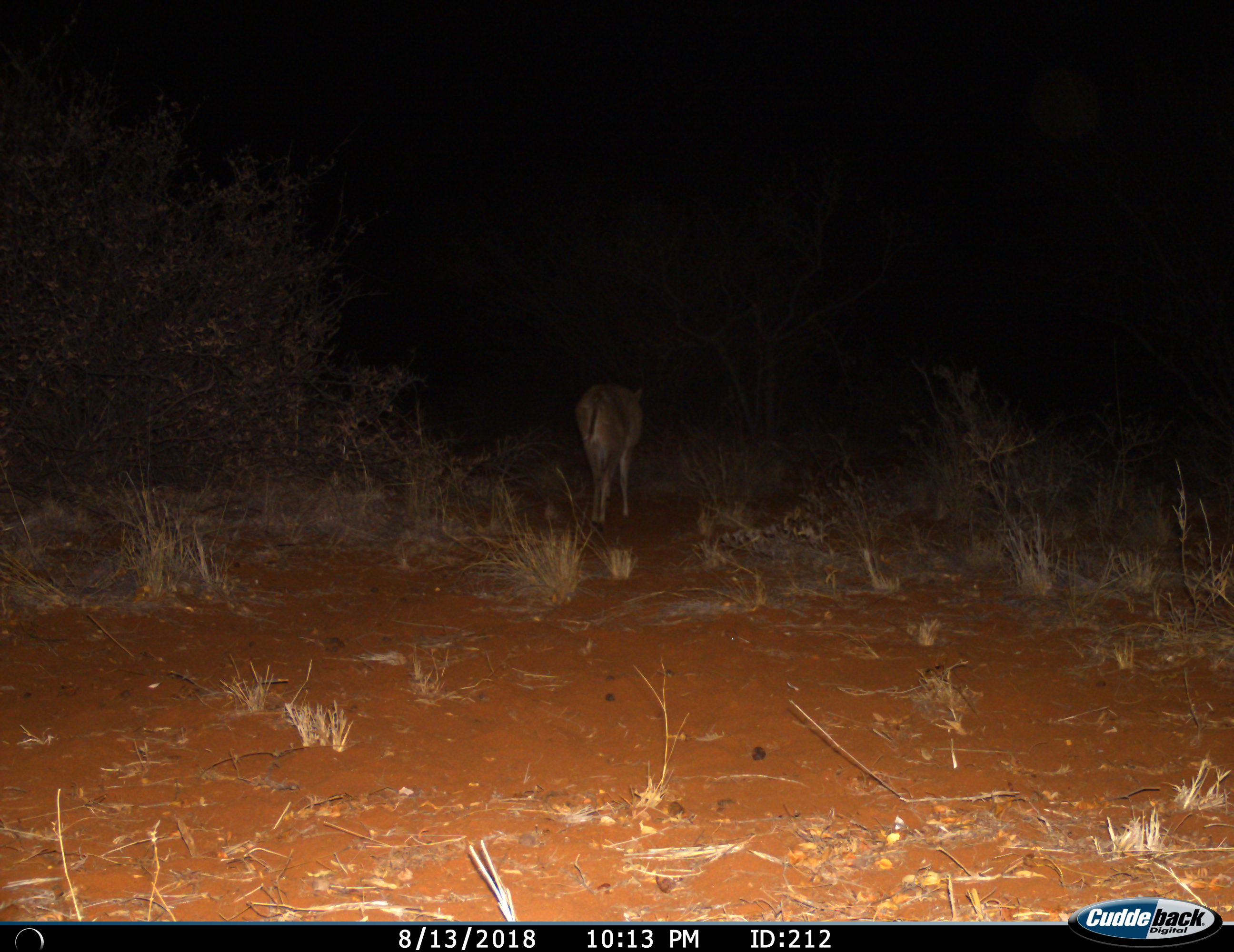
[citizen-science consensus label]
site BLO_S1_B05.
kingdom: Animalia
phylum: Chordata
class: Mammalia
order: Artiodactyla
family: Bovidae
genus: Sylvicapra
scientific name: Sylvicapra grimmia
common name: common duiker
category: duikercommongrey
Duikercommongrey (common duiker) (Sylvicapra grimmia), count 1. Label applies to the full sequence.